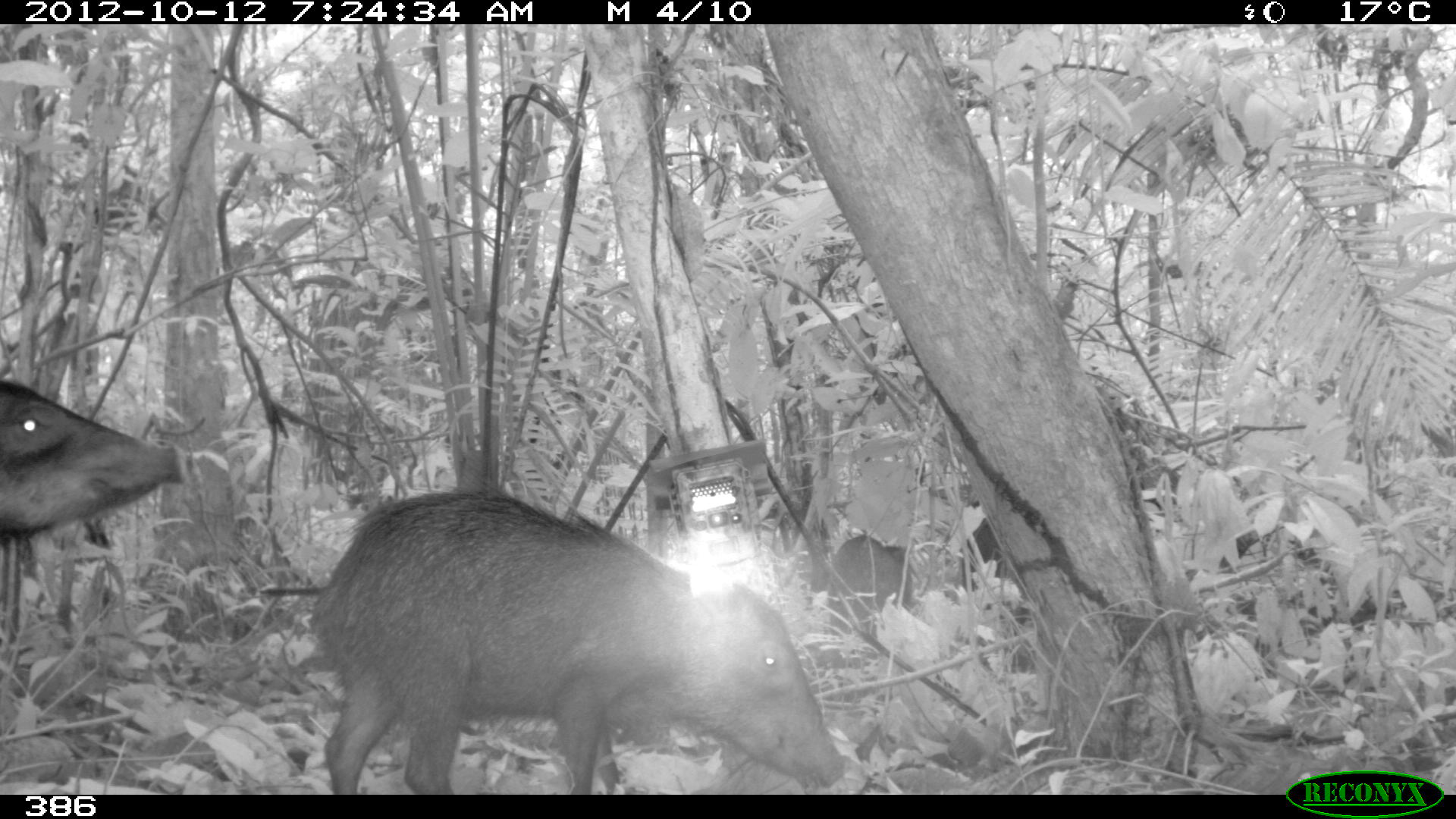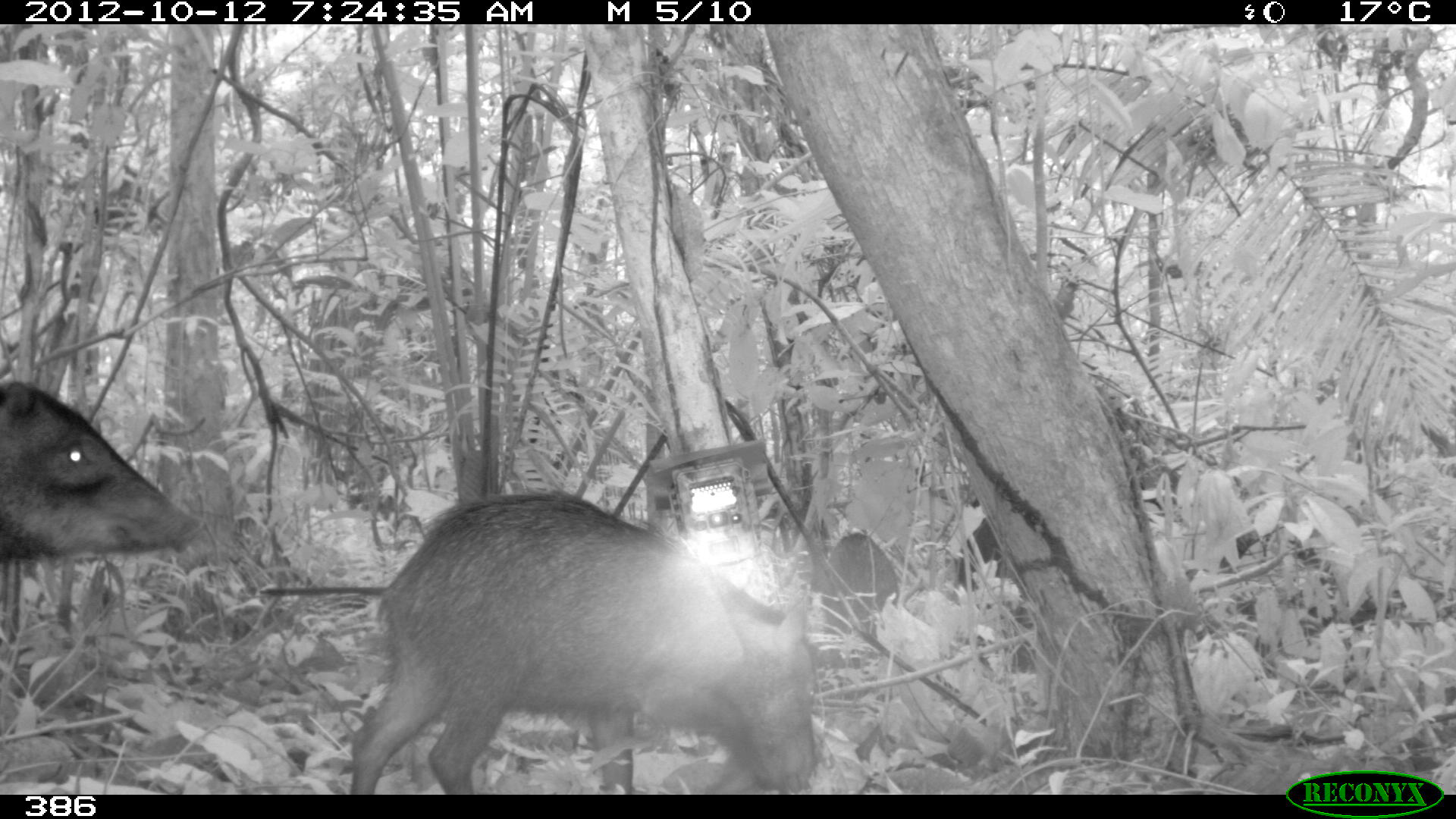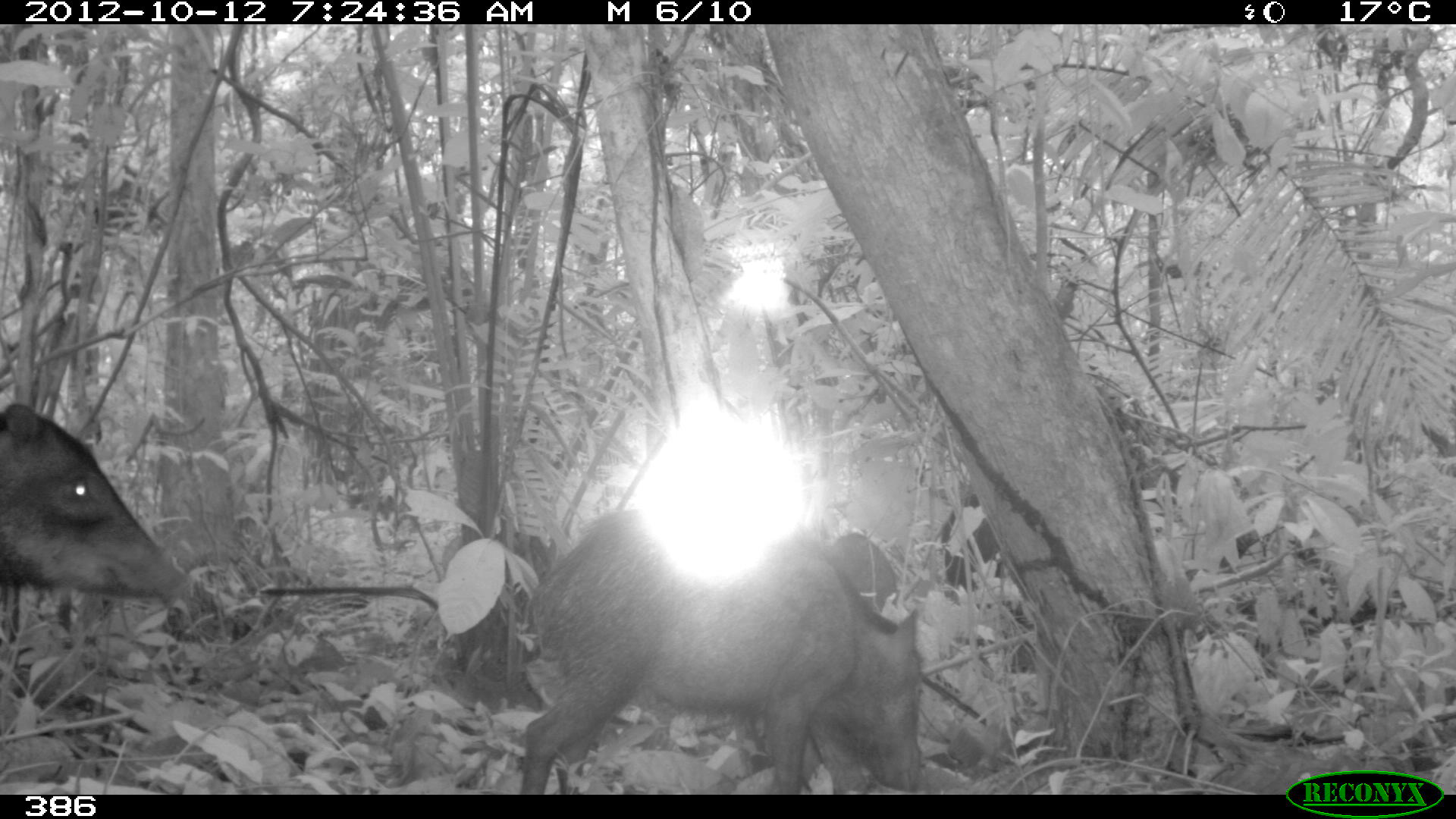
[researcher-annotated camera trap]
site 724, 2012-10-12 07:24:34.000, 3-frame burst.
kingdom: Animalia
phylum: Chordata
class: Mammalia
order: Artiodactyla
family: Tayassuidae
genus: Tayassu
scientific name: Tayassu pecari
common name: white-lipped peccary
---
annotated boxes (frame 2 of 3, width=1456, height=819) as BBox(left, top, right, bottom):
tayassu pecari: BBox(347, 488, 820, 793); BBox(1, 379, 206, 566); BBox(821, 531, 900, 642); BBox(957, 516, 1005, 592)